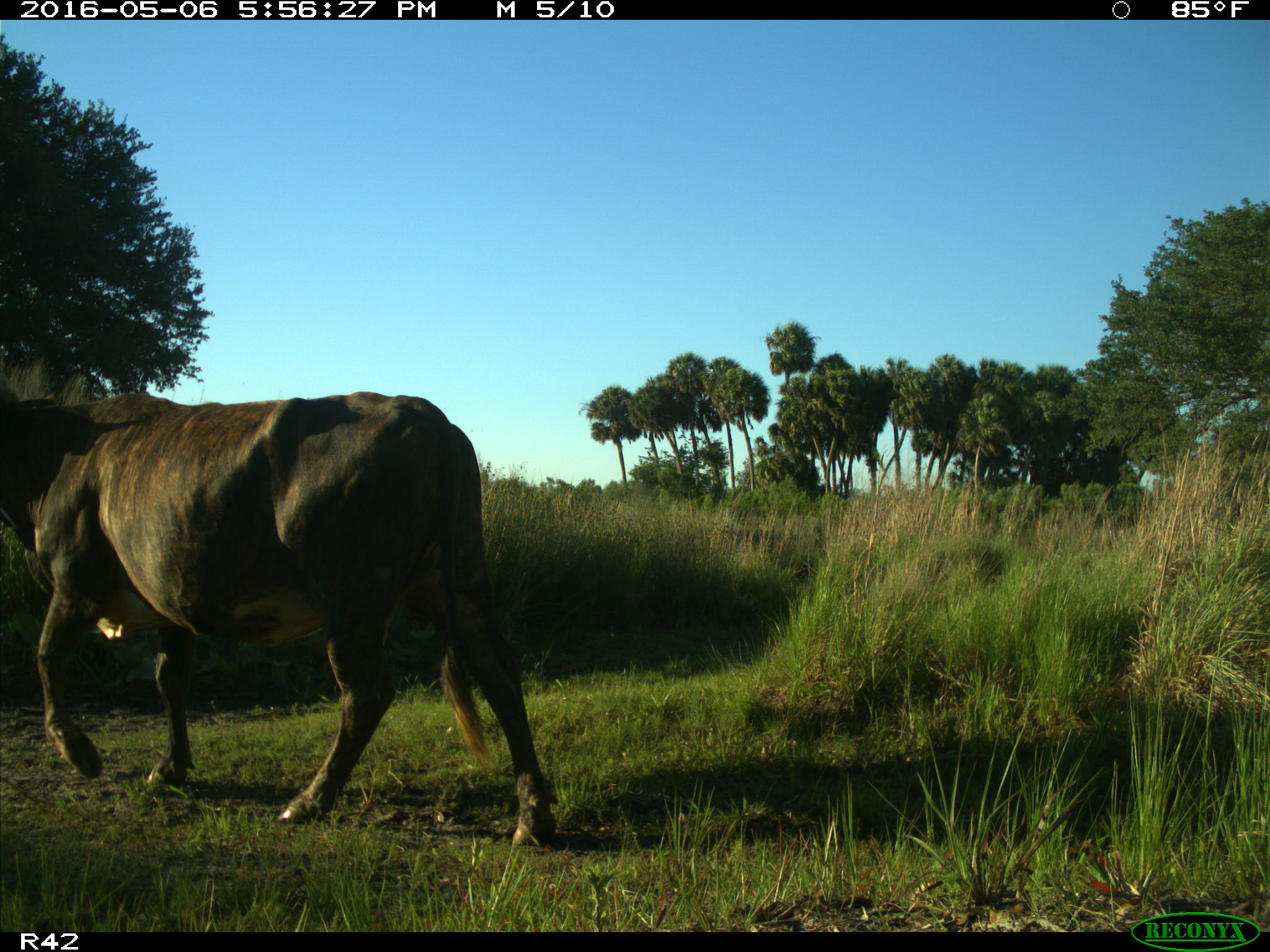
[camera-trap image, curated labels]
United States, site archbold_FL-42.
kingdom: Animalia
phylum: Chordata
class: Mammalia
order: Artiodactyla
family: Bovidae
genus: Bos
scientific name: Bos taurus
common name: domestic cow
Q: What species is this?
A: Bos taurus (domestic cow).